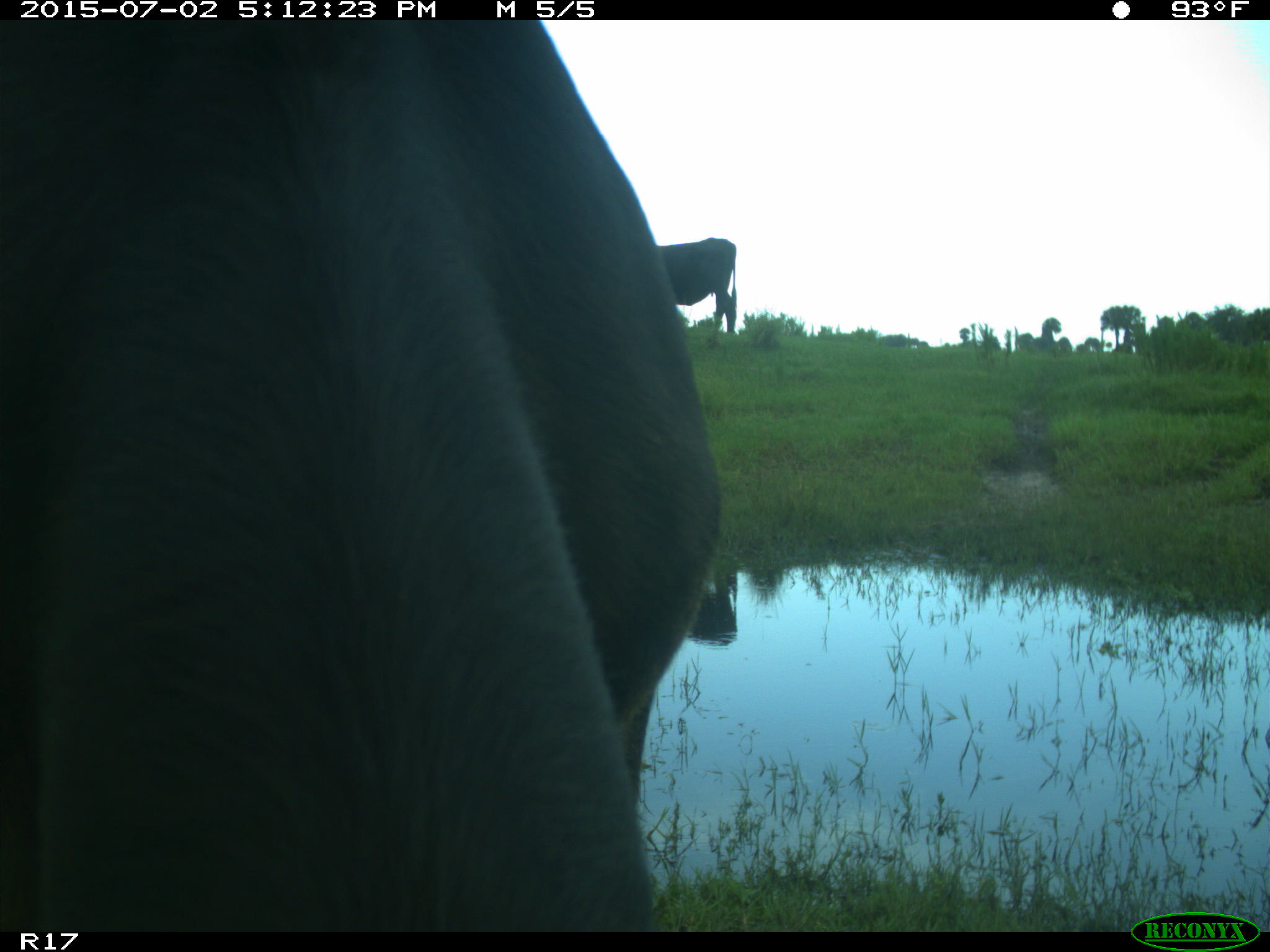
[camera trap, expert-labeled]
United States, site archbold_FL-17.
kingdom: Animalia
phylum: Chordata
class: Mammalia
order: Artiodactyla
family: Bovidae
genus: Bos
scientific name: Bos taurus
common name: domestic cow